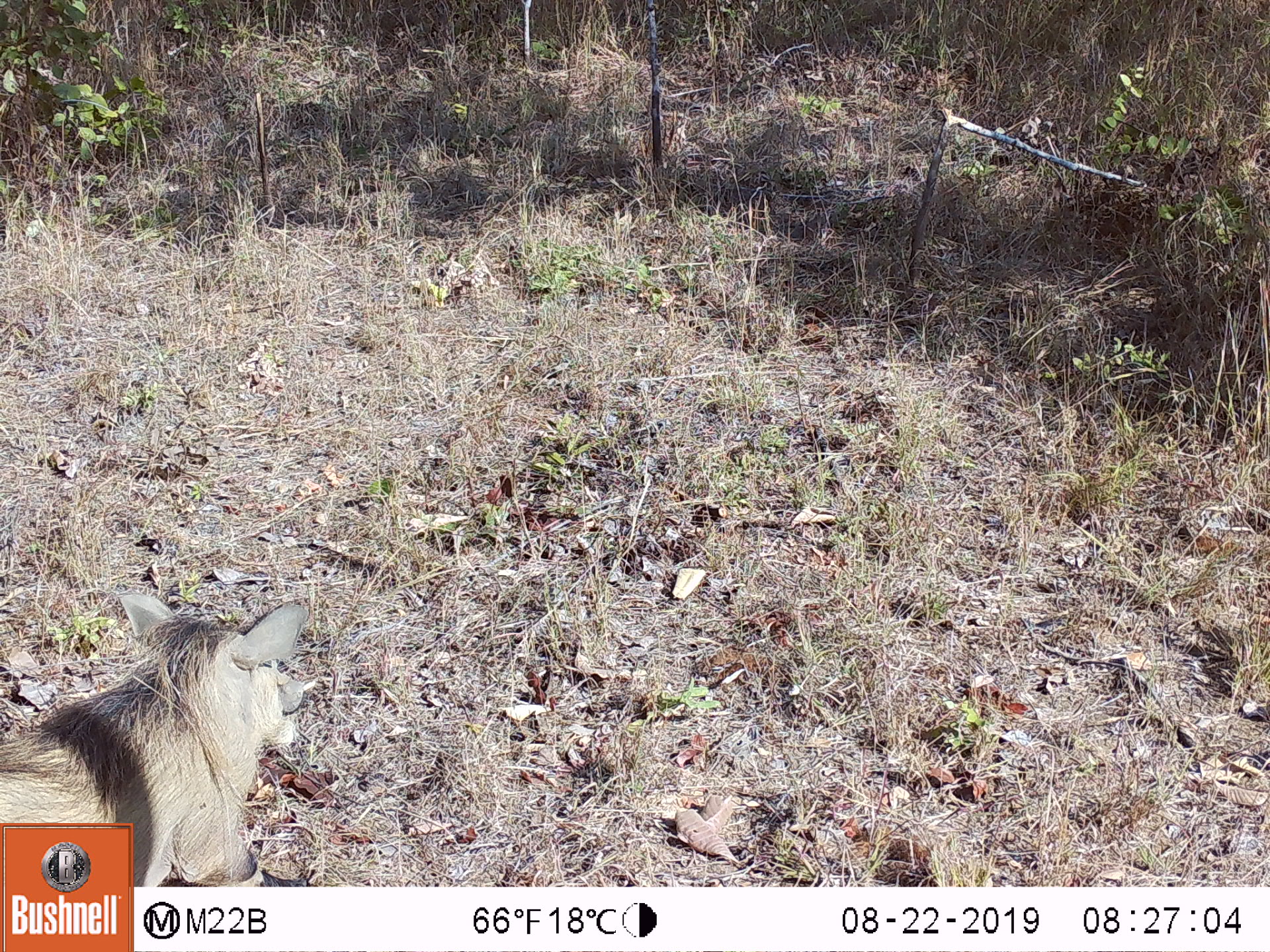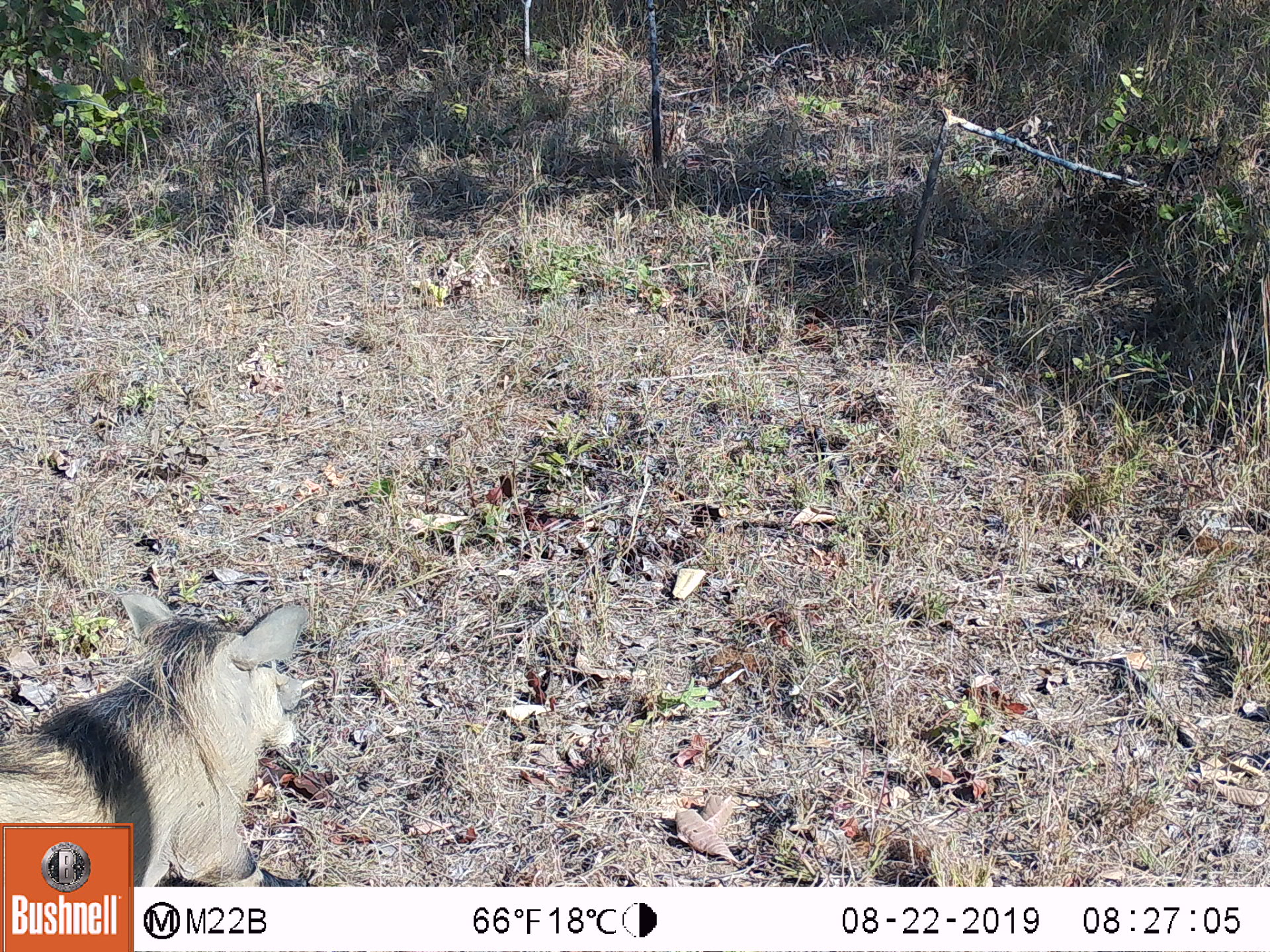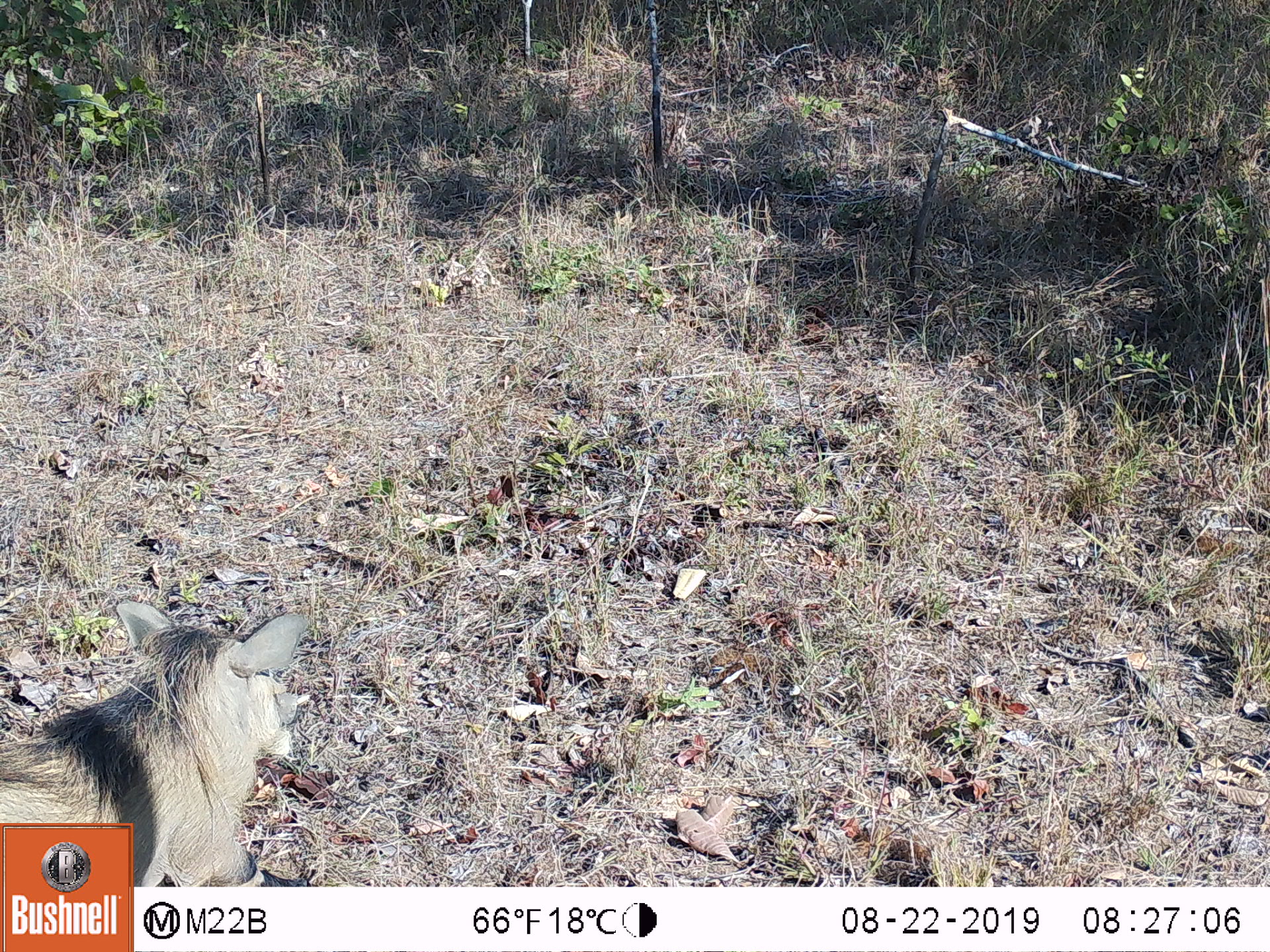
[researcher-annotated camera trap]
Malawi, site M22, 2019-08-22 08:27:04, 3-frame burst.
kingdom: Animalia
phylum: Chordata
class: Mammalia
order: Artiodactyla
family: Suidae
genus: Phacochoerus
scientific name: Phacochoerus africanus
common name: common warthog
Common warthog (Phacochoerus africanus), count 1.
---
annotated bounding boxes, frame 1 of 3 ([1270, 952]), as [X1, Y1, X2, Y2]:
common warthog: [0, 589, 315, 818]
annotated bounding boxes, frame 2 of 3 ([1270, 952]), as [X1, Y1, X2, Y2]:
common warthog: [0, 592, 319, 819]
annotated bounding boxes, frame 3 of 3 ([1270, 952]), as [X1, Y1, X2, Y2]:
common warthog: [5, 597, 315, 819]